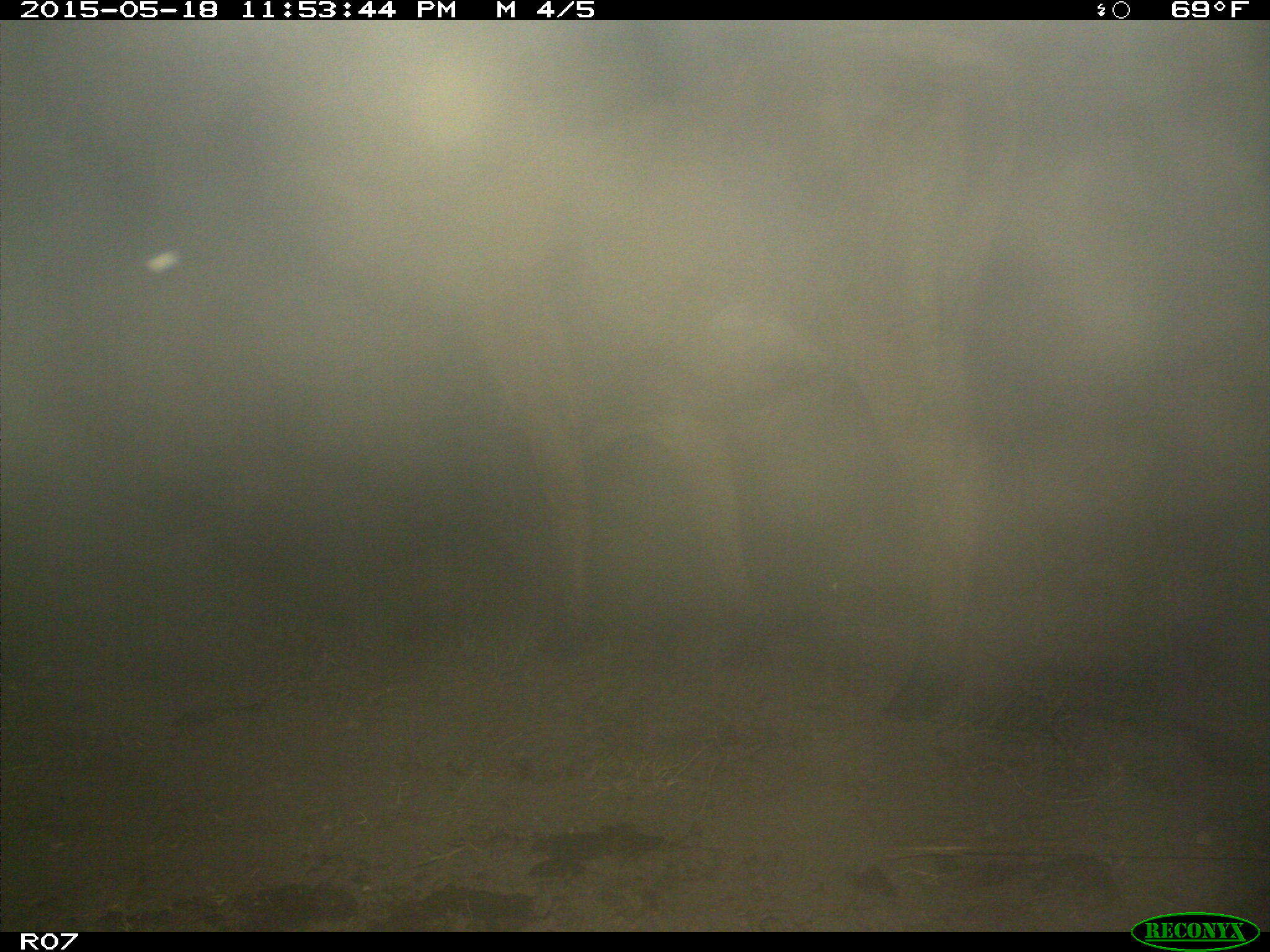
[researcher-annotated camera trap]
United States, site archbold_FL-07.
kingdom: Animalia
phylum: Chordata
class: Mammalia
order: Artiodactyla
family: Bovidae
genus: Bos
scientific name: Bos taurus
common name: domestic cow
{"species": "Bos taurus (domestic cow)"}